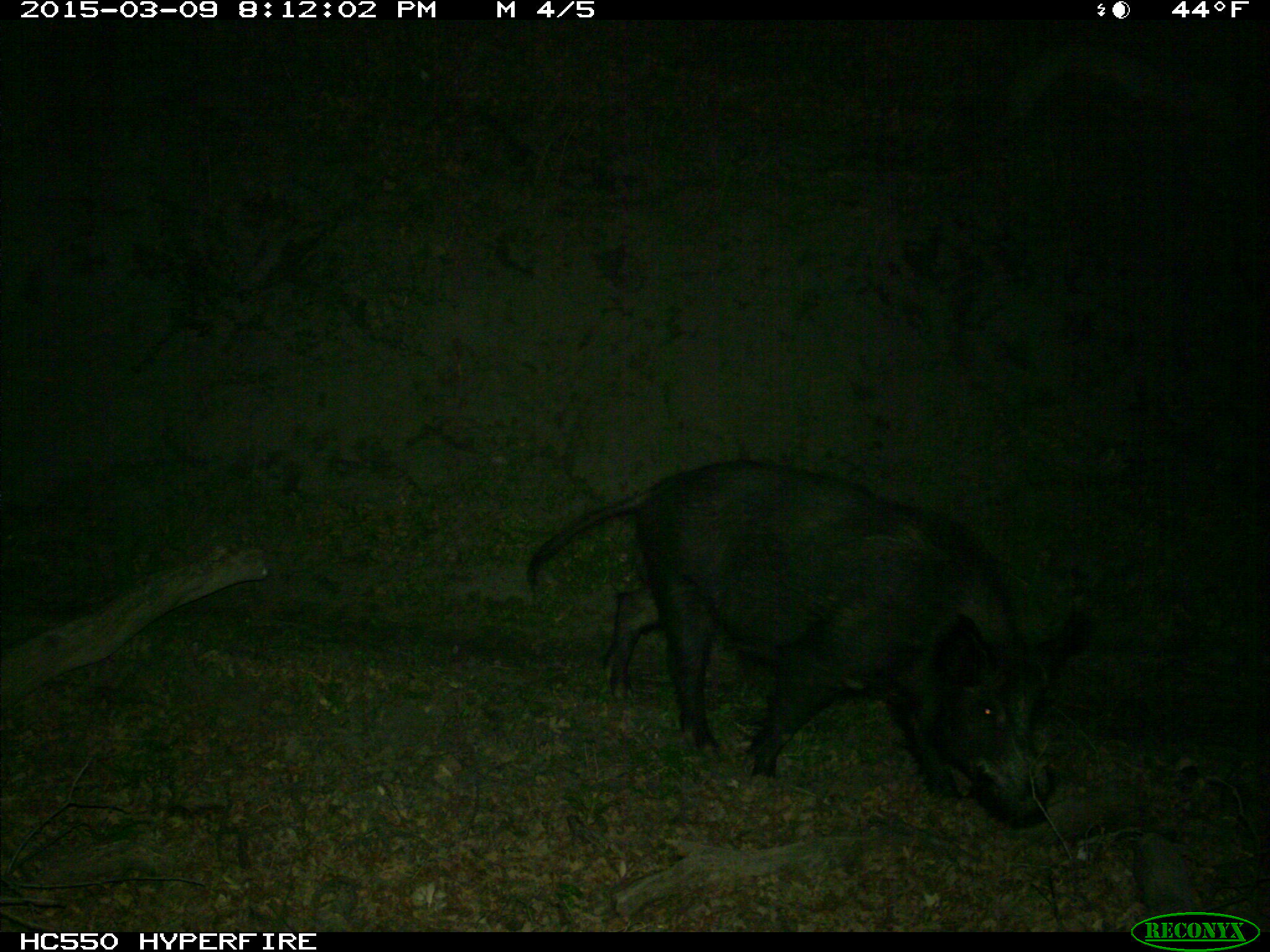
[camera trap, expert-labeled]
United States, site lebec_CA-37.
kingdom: Animalia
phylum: Chordata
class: Mammalia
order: Artiodactyla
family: Suidae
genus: Sus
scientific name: Sus scrofa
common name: wild boar